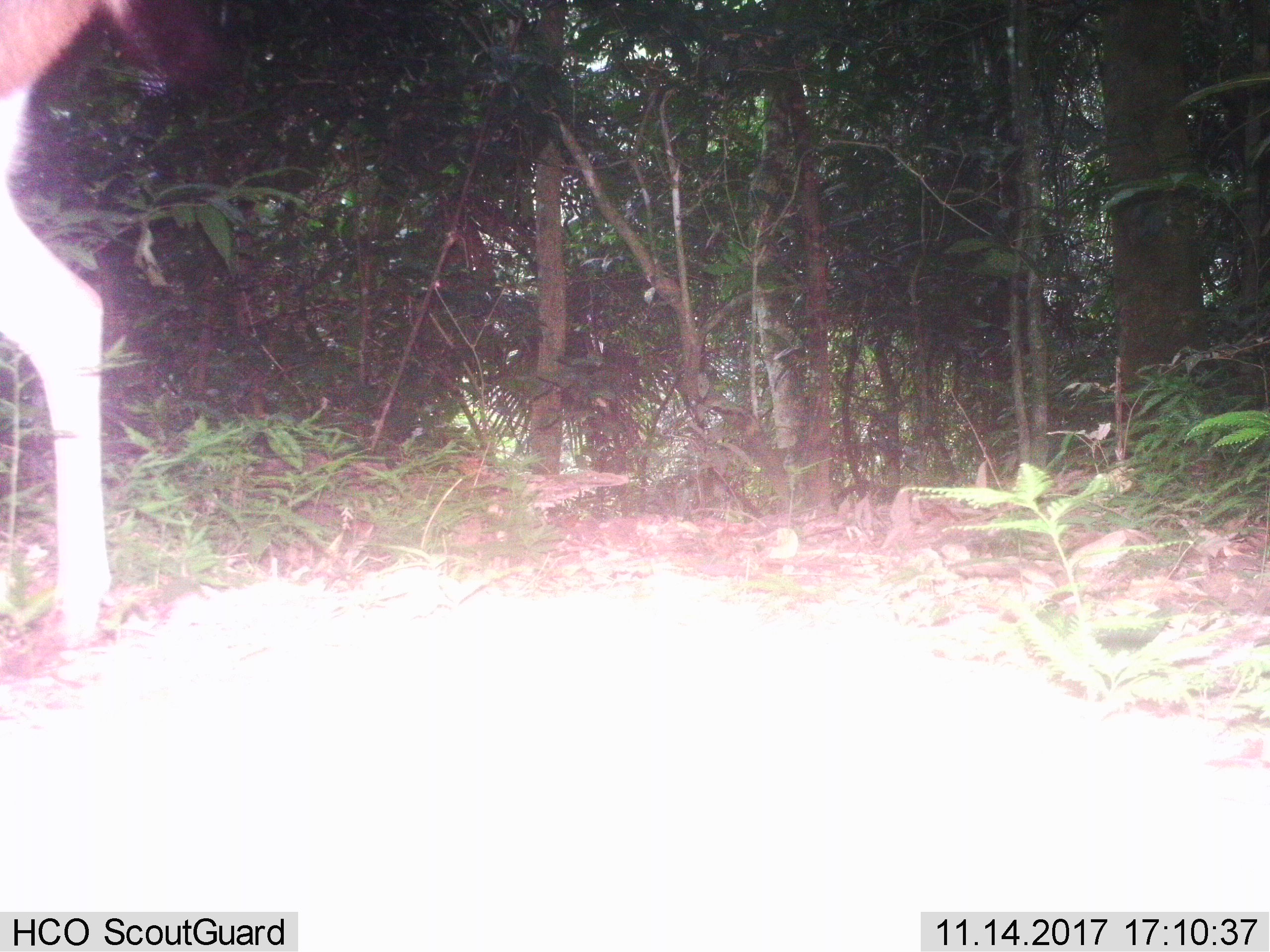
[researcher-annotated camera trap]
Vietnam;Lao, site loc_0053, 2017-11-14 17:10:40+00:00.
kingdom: Animalia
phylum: Chordata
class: Mammalia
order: Artiodactyla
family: Cervidae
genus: Rusa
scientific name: Rusa unicolor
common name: sambar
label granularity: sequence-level